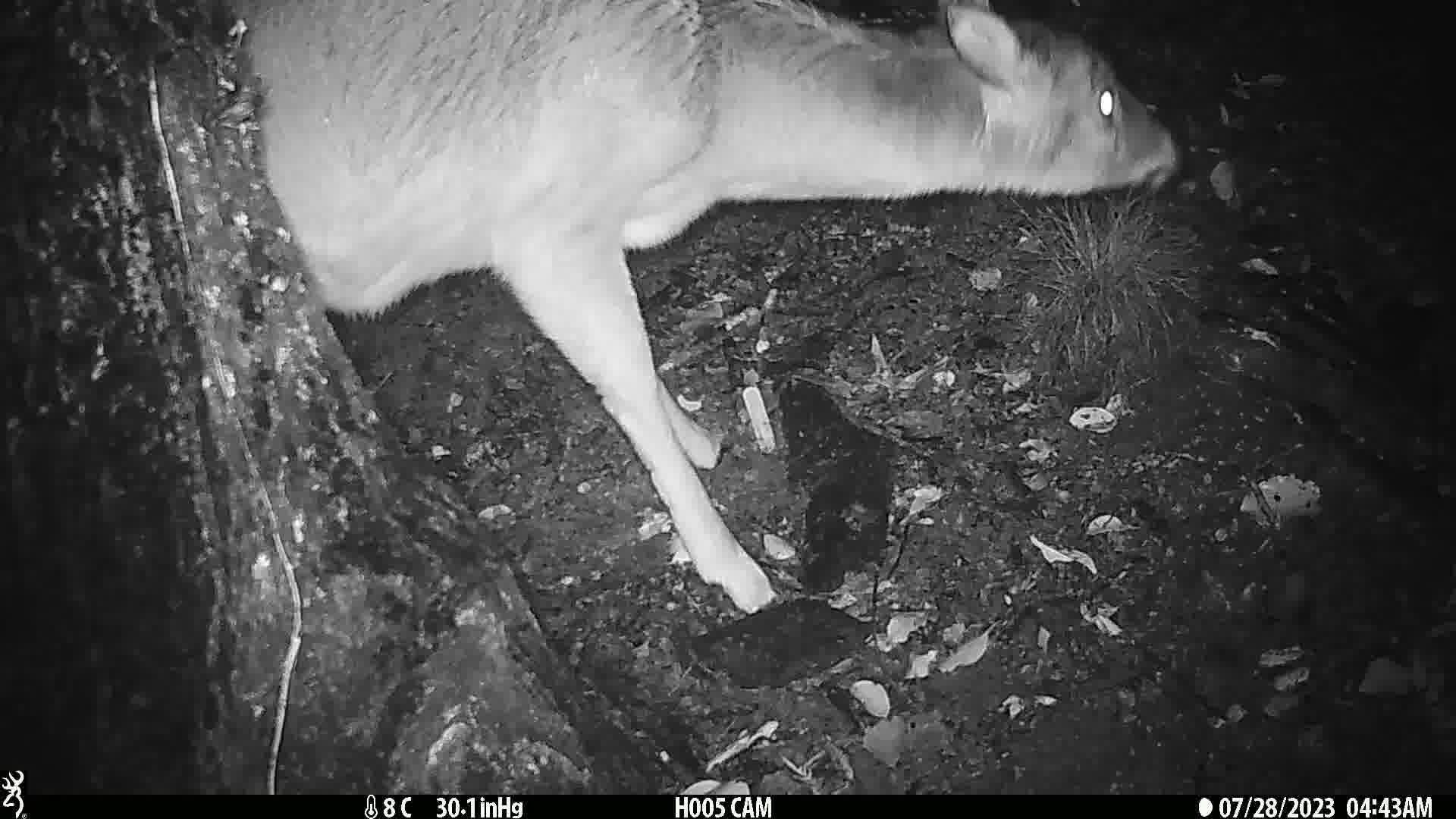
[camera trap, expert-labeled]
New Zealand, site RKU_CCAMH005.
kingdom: Animalia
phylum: Chordata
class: Mammalia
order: Artiodactyla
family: Cervidae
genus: Odocoileus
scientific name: Odocoileus virginianus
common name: white-tailed deer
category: white tailed deer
White tailed deer (white-tailed deer) (Odocoileus virginianus).